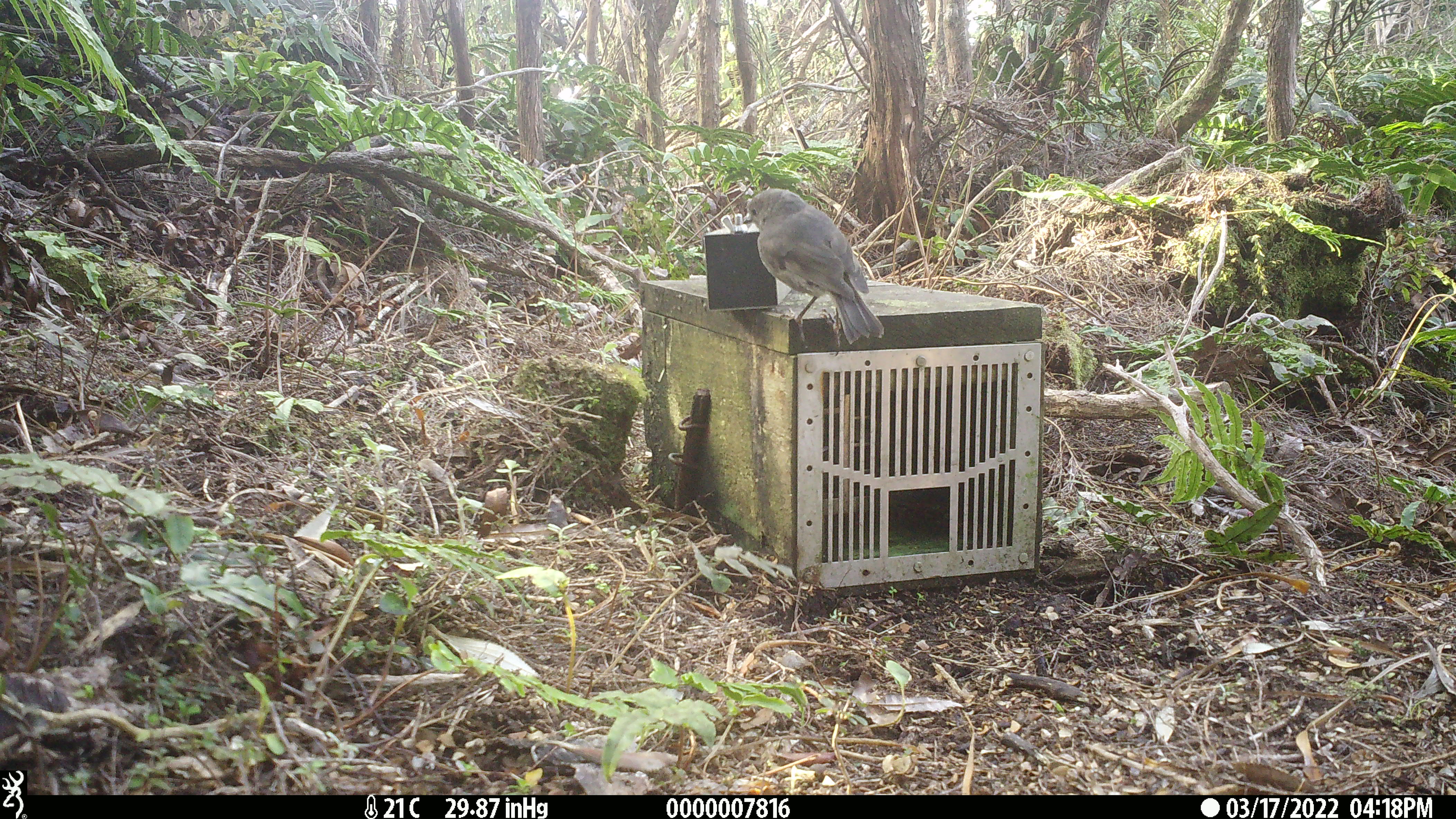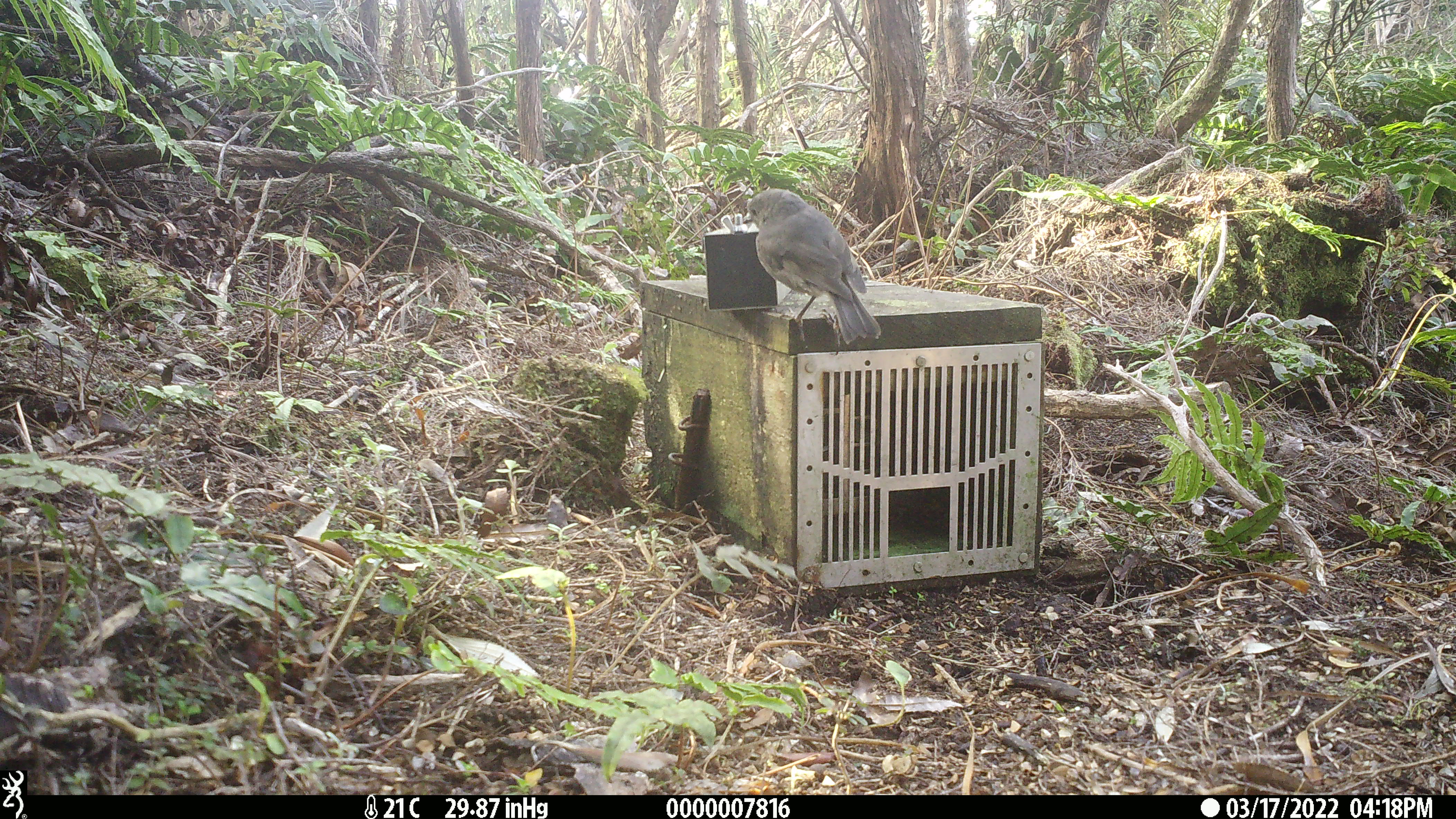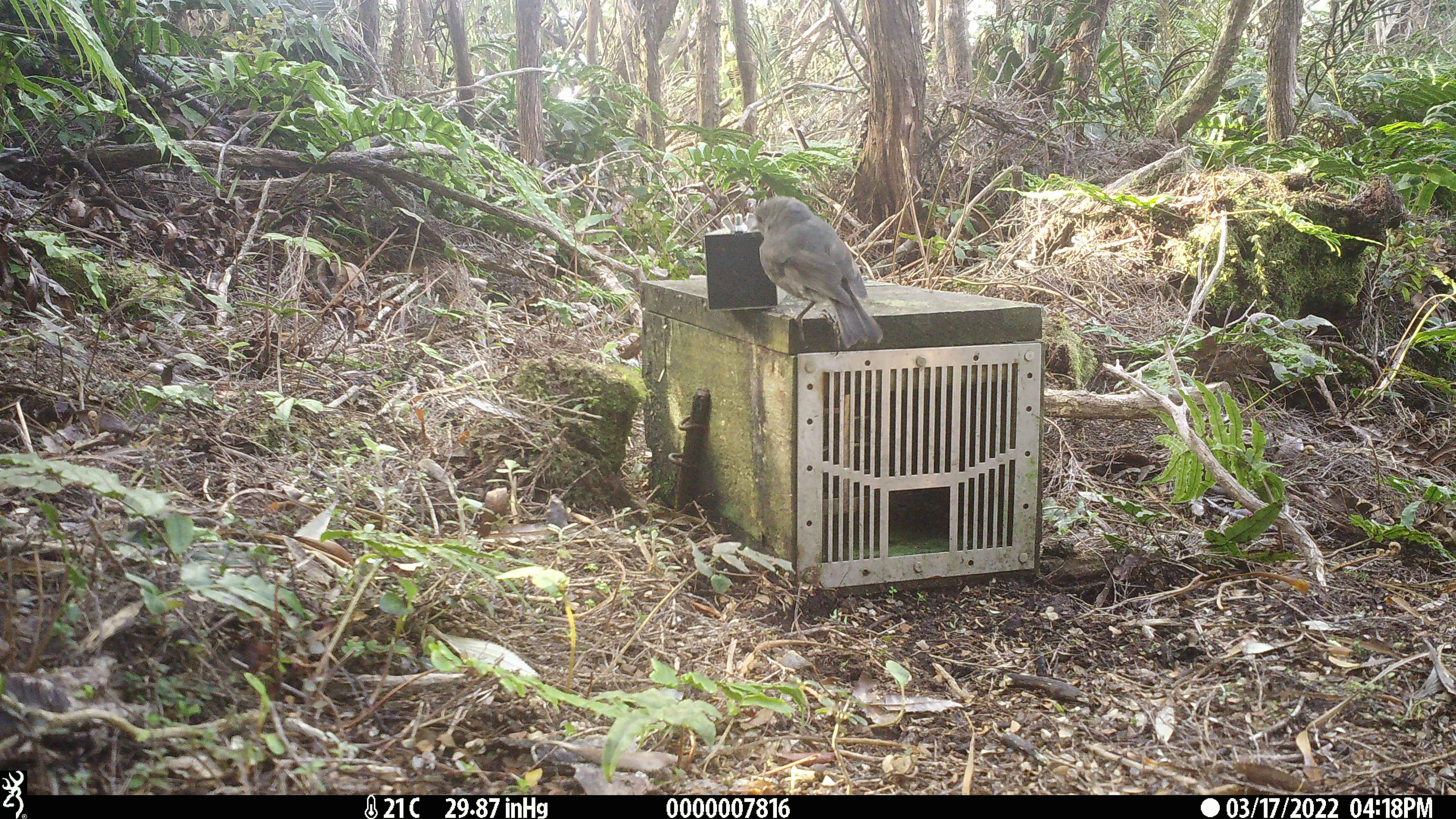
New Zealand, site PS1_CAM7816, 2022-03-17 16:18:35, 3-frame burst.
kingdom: Animalia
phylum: Chordata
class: Aves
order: Passeriformes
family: Petroicidae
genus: Petroica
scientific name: Petroica australis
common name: new zealand robin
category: robin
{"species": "robin (new zealand robin) (Petroica australis)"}